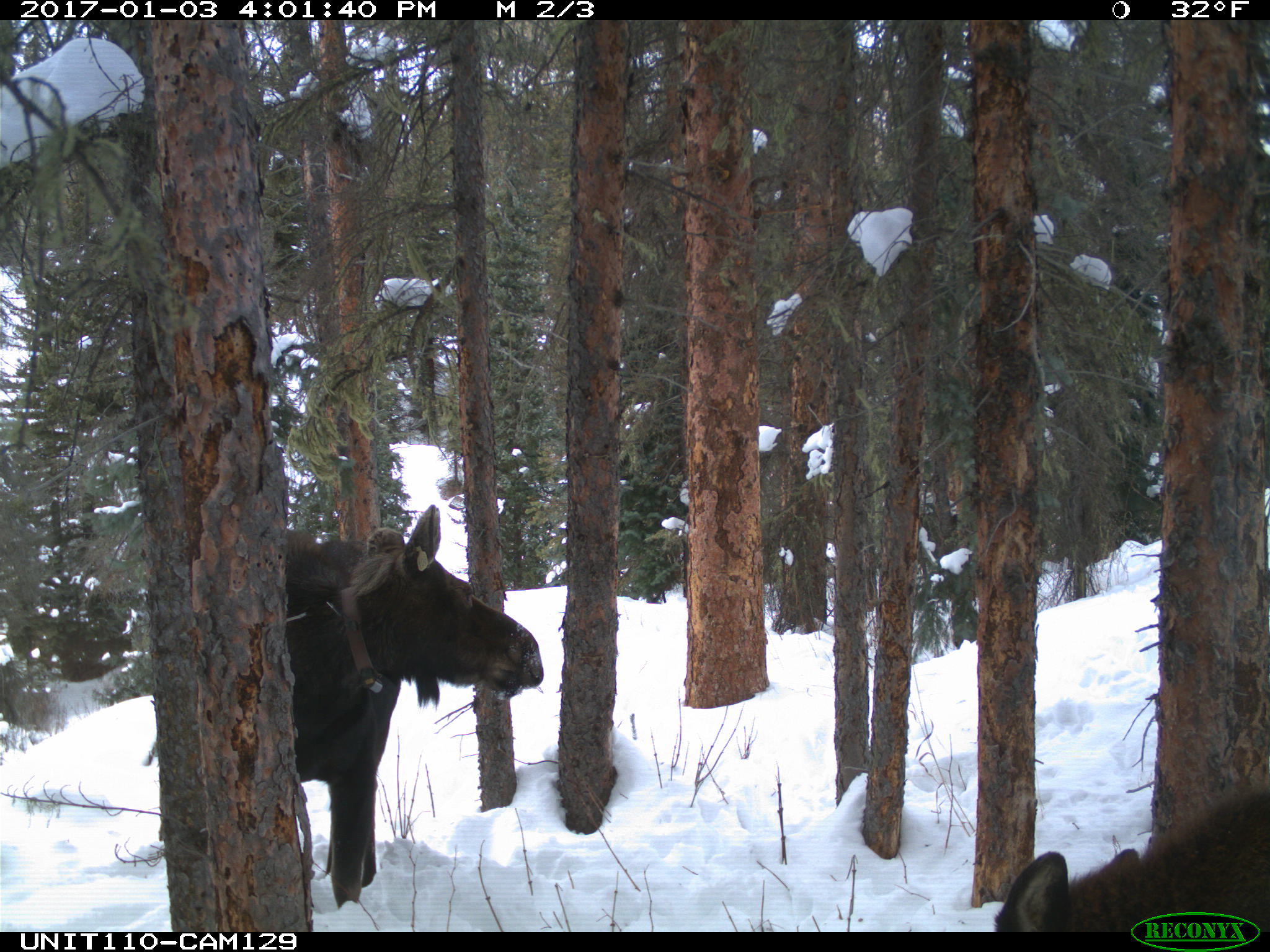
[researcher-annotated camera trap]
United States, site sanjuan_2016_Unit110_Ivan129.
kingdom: Animalia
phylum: Chordata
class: Mammalia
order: Artiodactyla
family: Cervidae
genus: Alces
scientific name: Alces alces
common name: moose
Alces alces (moose).